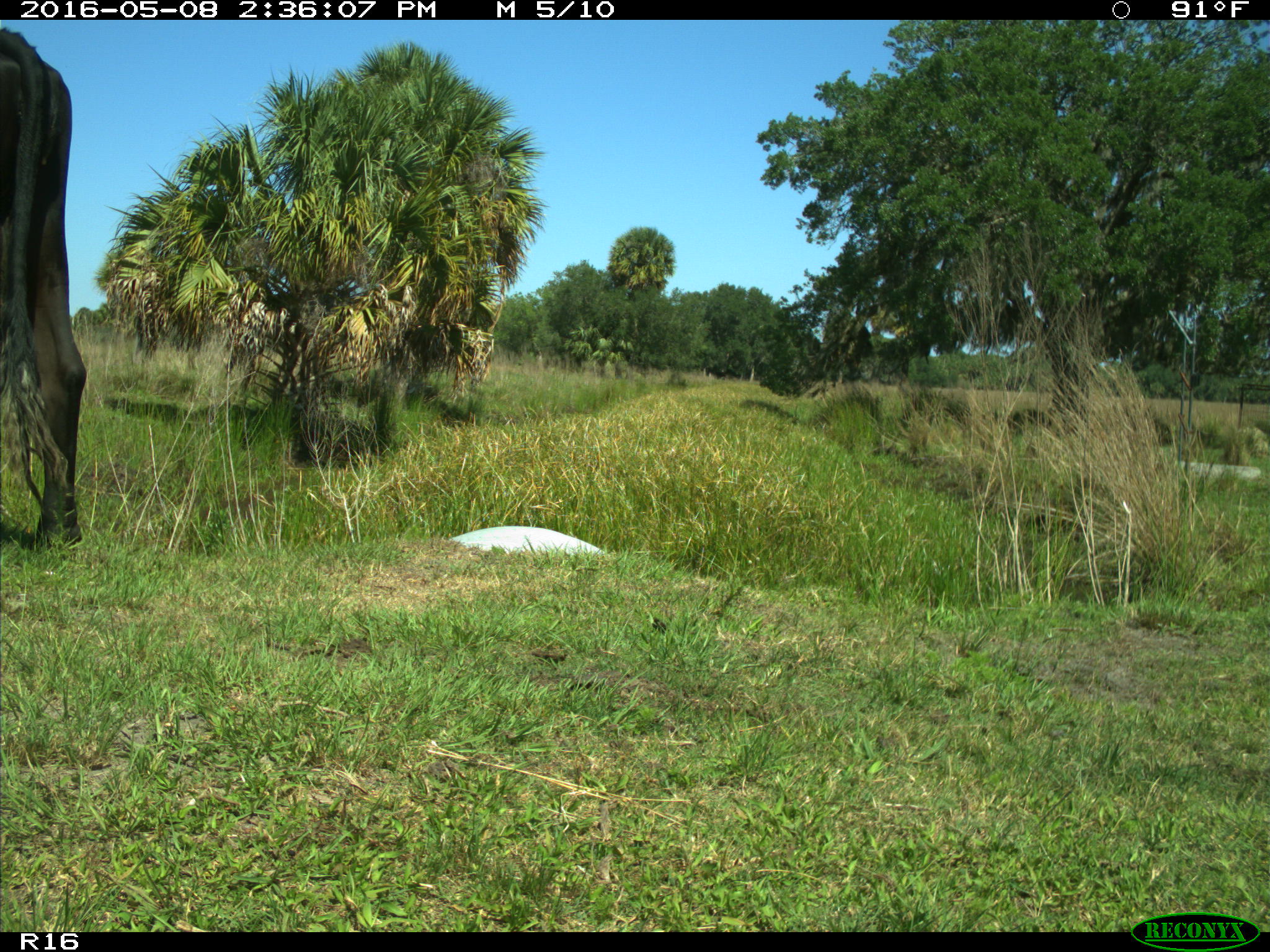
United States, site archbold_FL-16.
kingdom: Animalia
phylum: Chordata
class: Mammalia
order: Artiodactyla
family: Bovidae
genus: Bos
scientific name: Bos taurus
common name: domestic cow